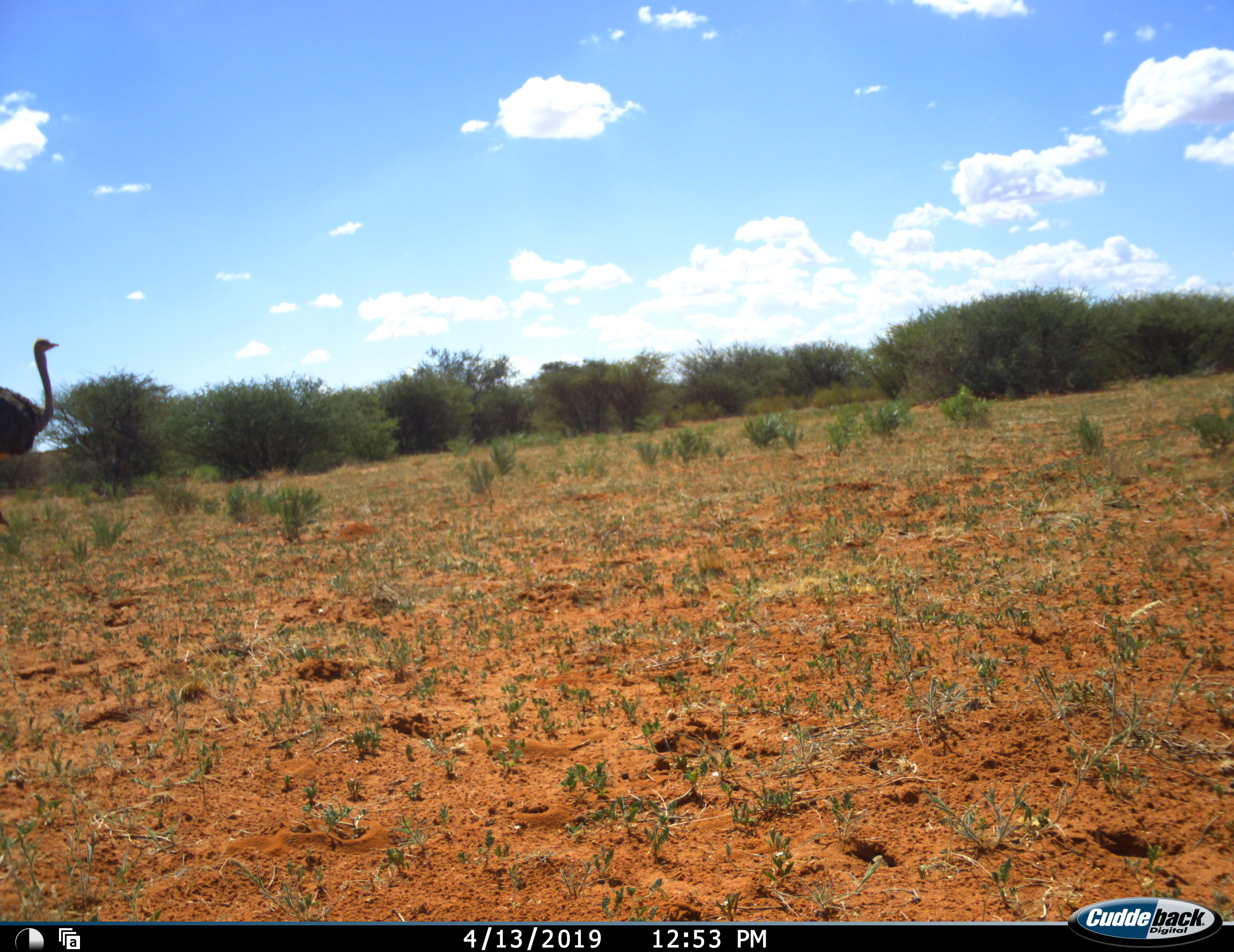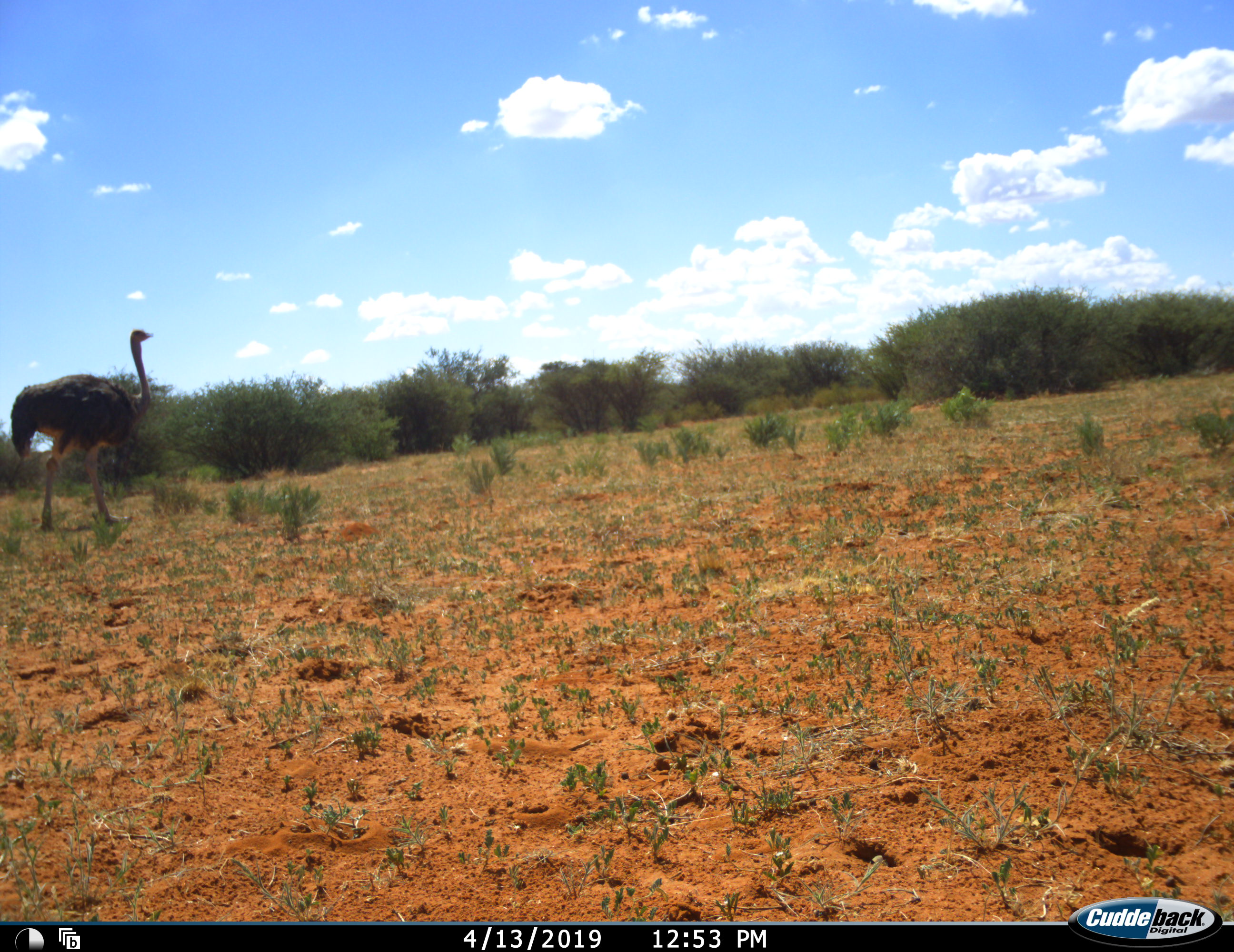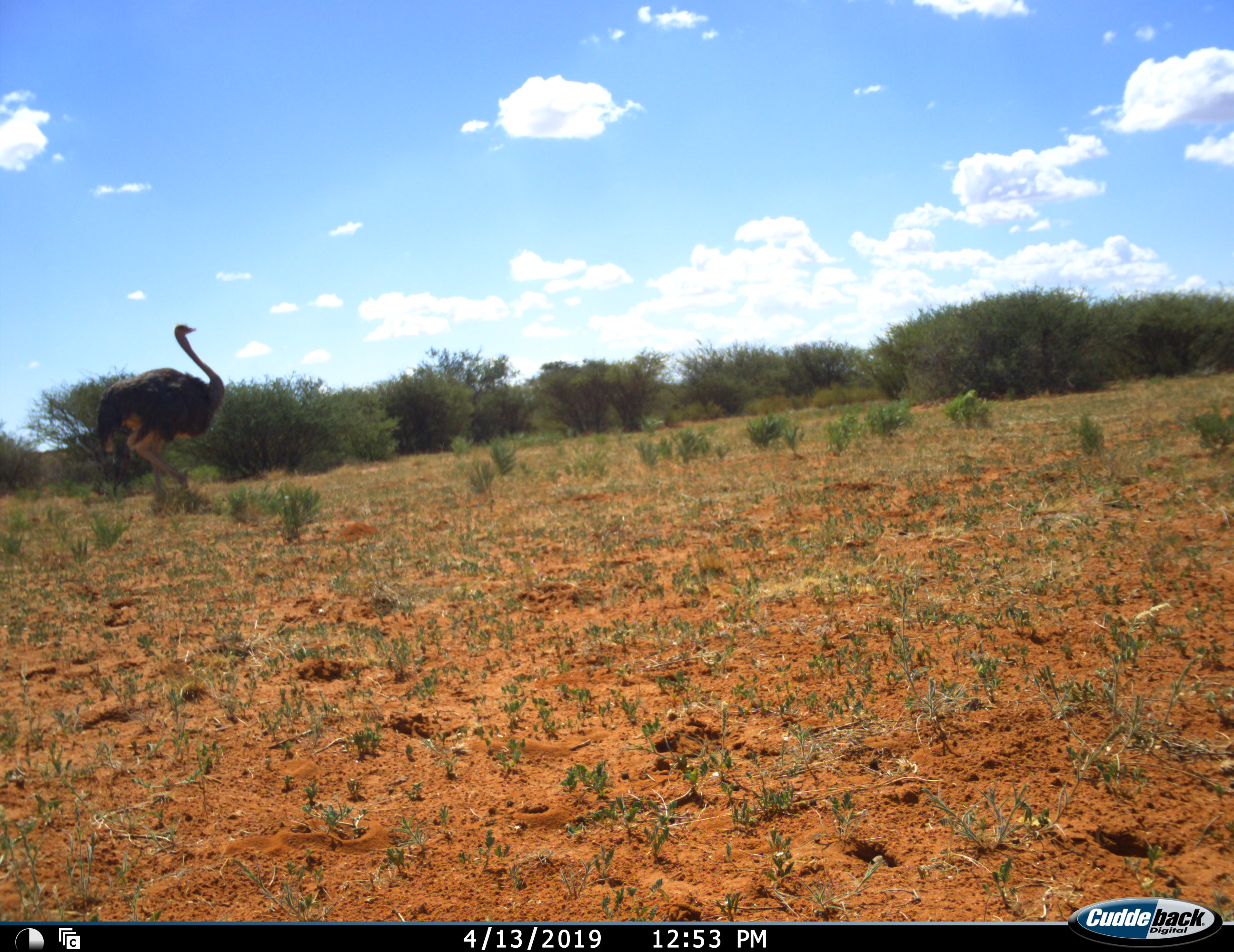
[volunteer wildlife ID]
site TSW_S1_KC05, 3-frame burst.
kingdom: Animalia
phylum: Chordata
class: Aves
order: Struthioniformes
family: Struthionidae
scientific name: Struthionidae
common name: ostrich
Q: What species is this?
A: Ostrich (Struthionidae).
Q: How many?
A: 1.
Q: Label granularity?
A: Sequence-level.